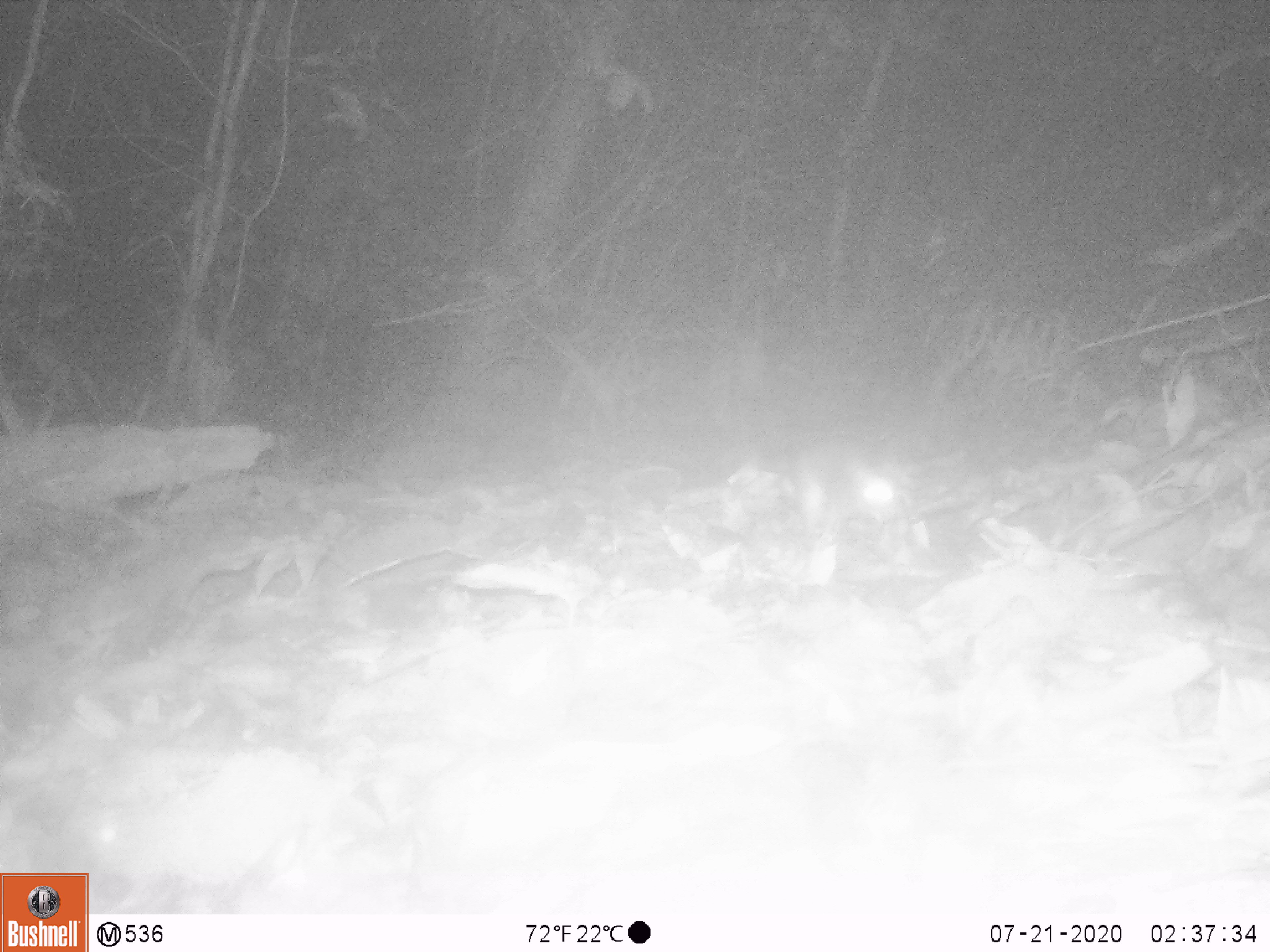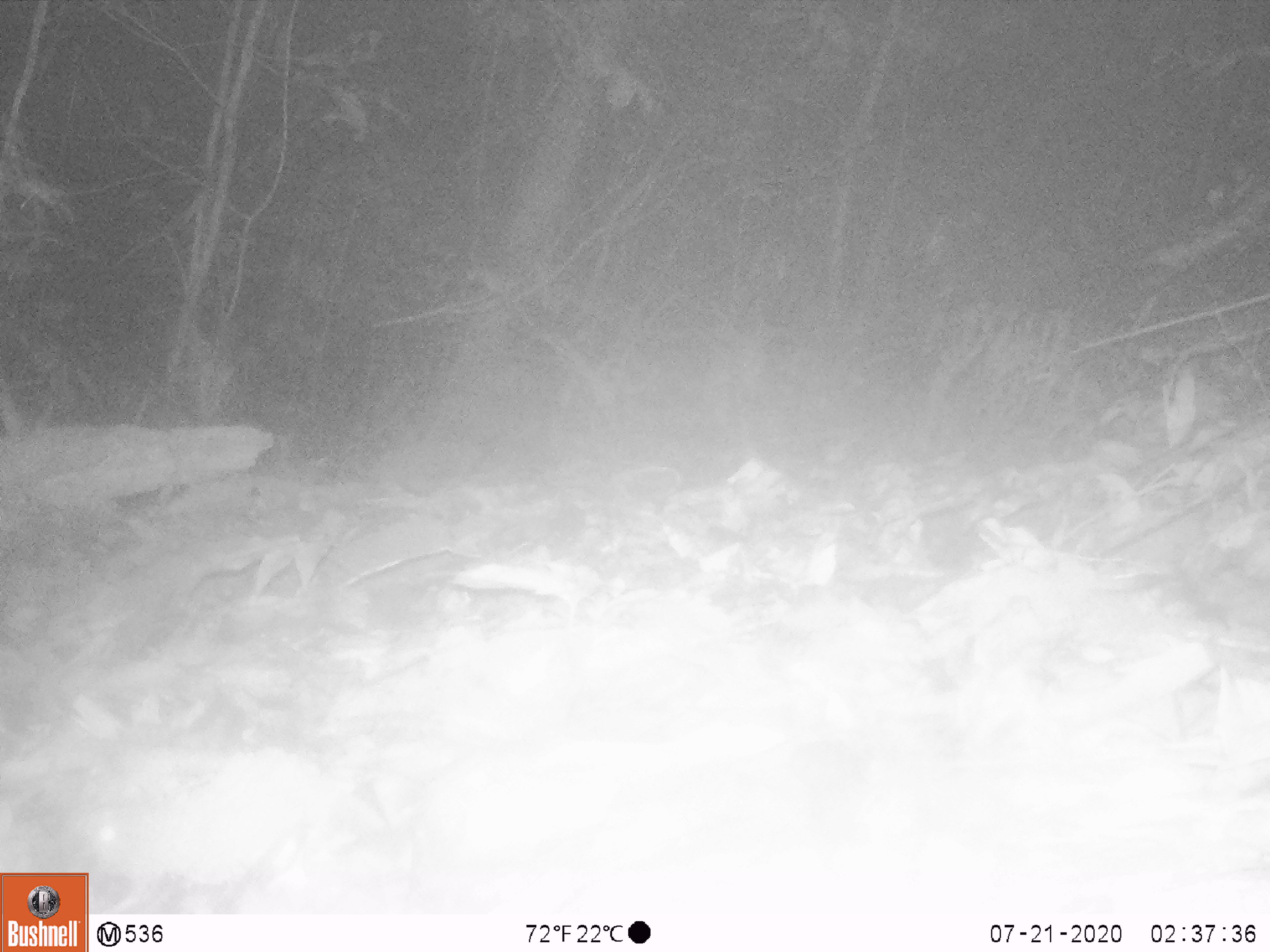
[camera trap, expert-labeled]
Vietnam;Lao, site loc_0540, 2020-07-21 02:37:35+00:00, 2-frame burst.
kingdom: Animalia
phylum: Chordata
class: Mammalia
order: Rodentia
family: Muridae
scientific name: Muridae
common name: old-world mice and rats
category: unidentified murid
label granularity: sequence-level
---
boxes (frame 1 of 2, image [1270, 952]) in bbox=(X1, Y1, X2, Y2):
unidentified murid: bbox=(67, 747, 335, 914)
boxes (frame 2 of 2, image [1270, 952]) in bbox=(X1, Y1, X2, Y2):
unidentified murid: bbox=(88, 747, 351, 916)